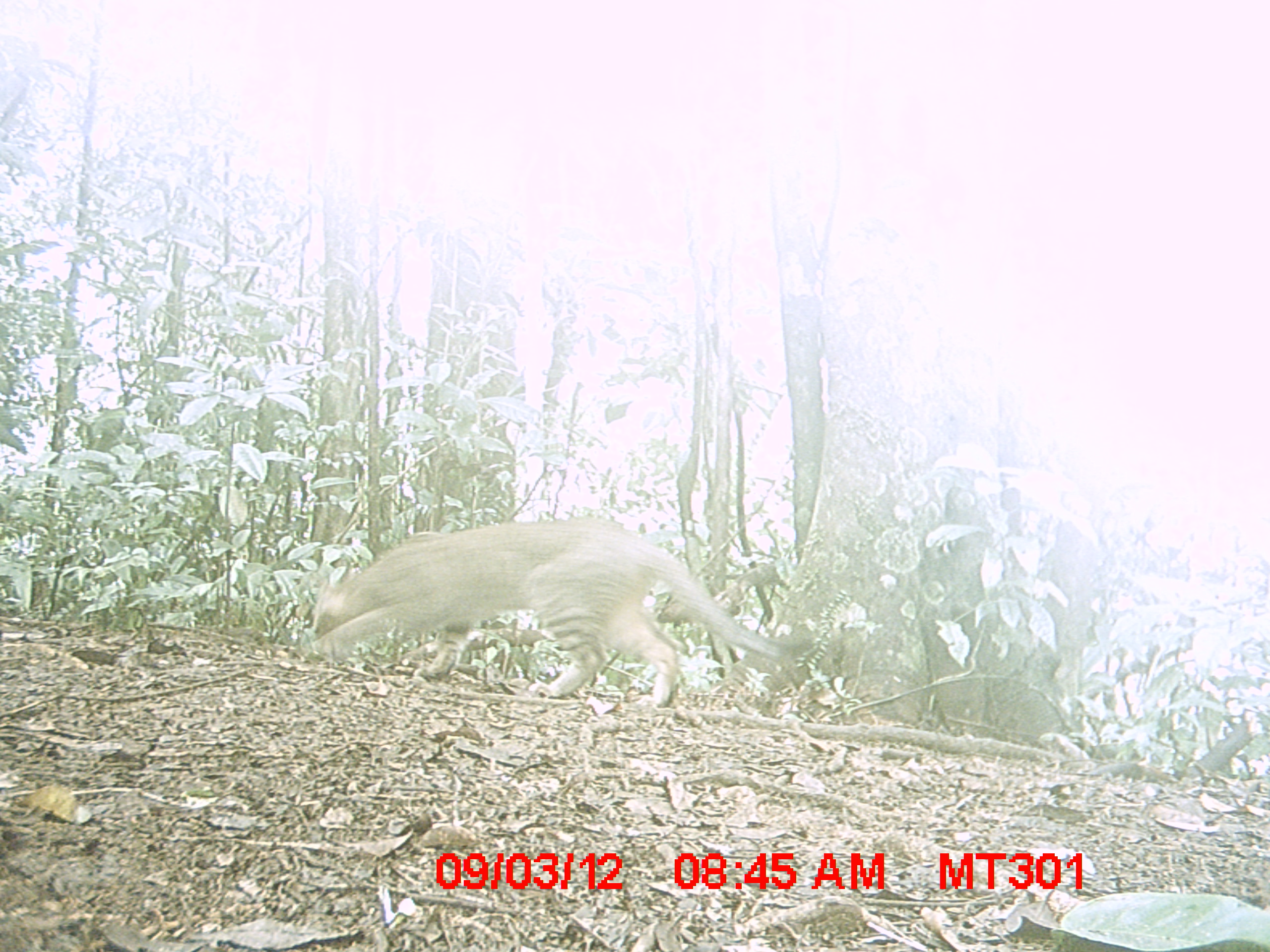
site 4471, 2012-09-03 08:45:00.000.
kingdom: Animalia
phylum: Chordata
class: Mammalia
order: Carnivora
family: Felidae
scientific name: Felidae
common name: felids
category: felis sp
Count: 1.